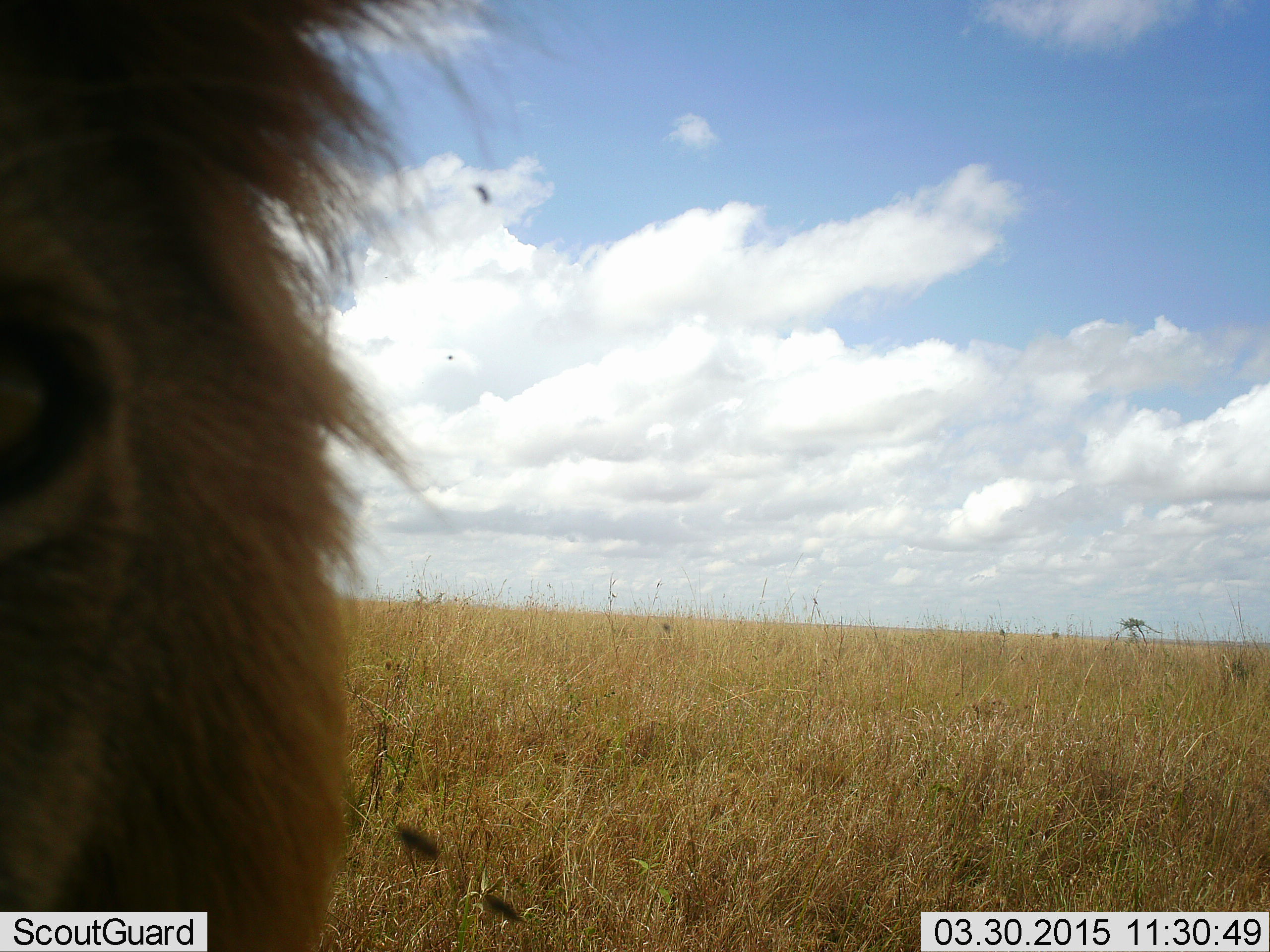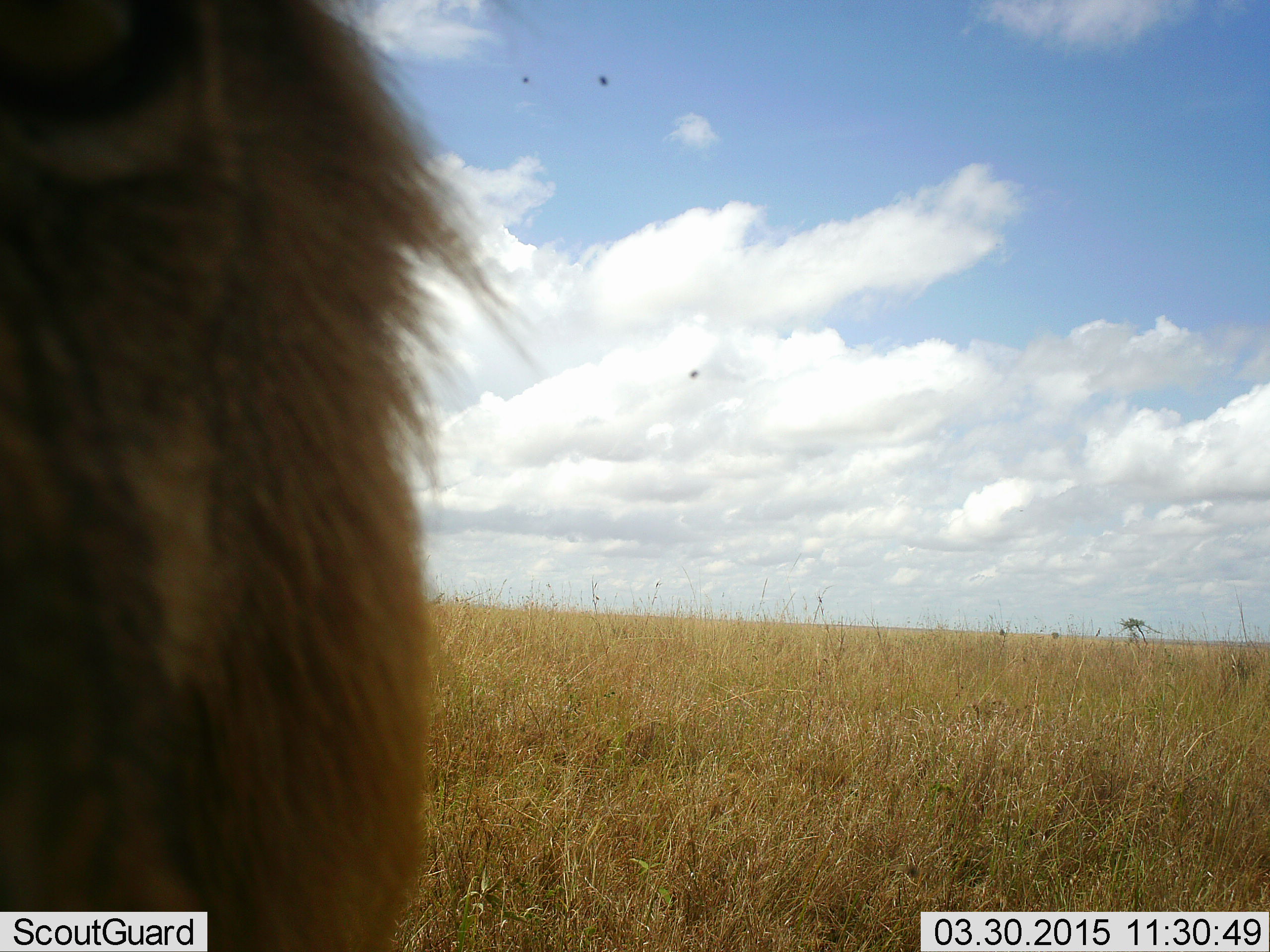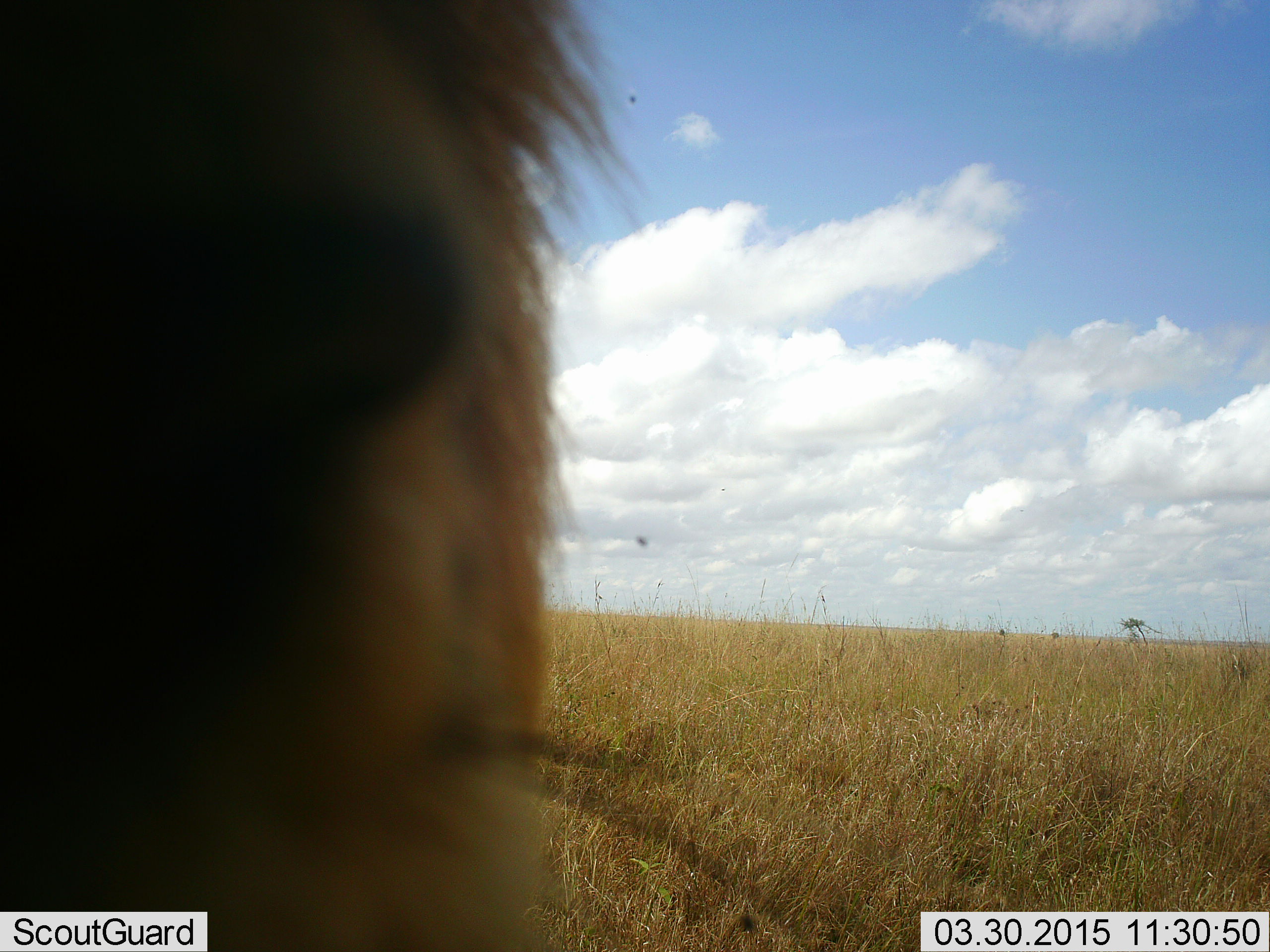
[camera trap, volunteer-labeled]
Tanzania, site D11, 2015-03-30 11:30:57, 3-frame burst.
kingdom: Animalia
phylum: Chordata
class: Mammalia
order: Carnivora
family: Felidae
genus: Panthera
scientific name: Panthera leo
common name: lion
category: lionmale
Lionmale (lion) (Panthera leo), count 1. Behavior (volunteer vote fractions): standing 67%, resting 17%, moving 8%, interacting 8%. Young present (vote fraction): 0%. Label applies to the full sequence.